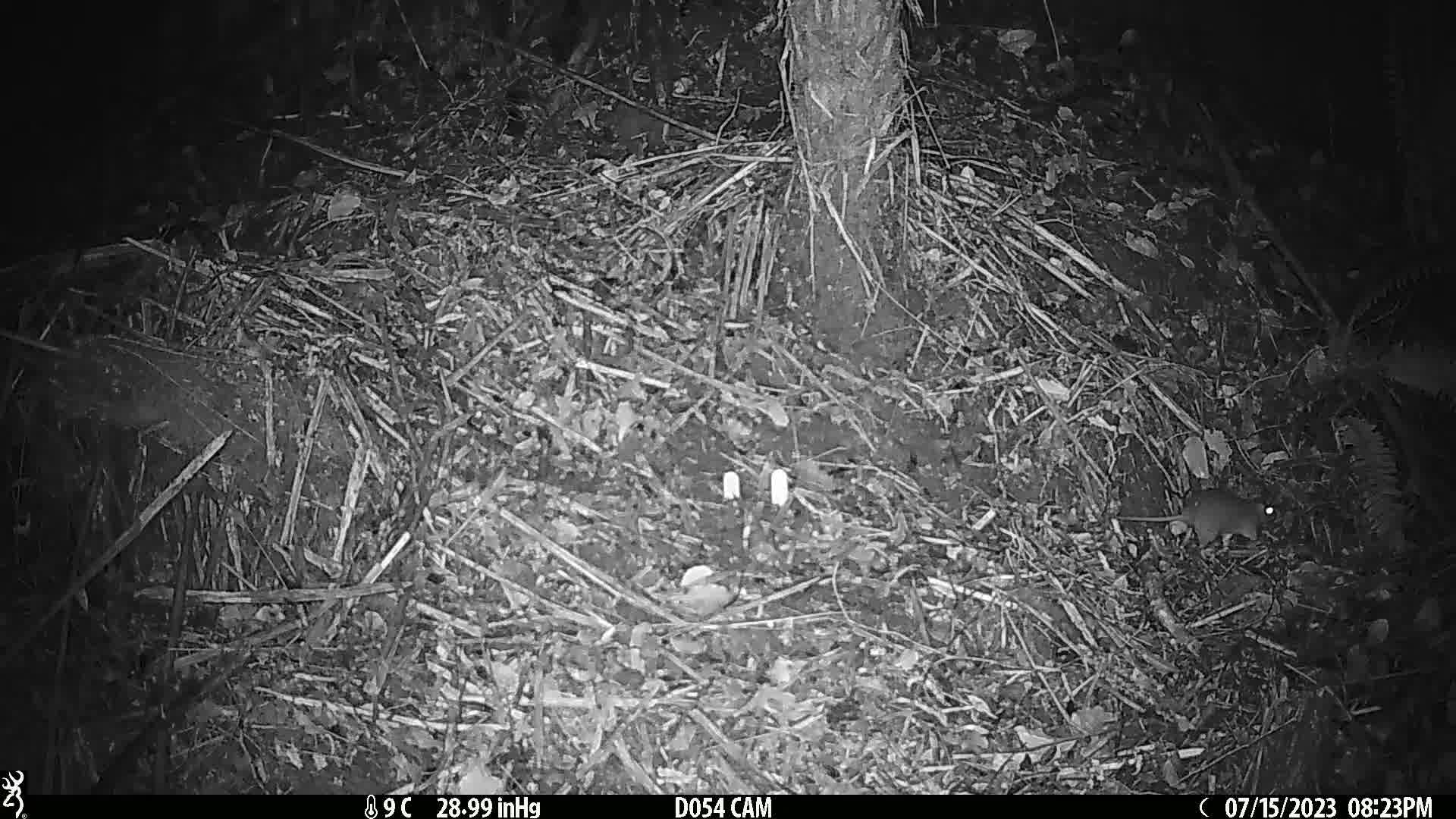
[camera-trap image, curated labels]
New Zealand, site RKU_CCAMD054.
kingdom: Animalia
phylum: Chordata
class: Mammalia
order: Rodentia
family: Muridae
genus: Rattus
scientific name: Rattus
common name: rat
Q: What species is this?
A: Rat (Rattus).